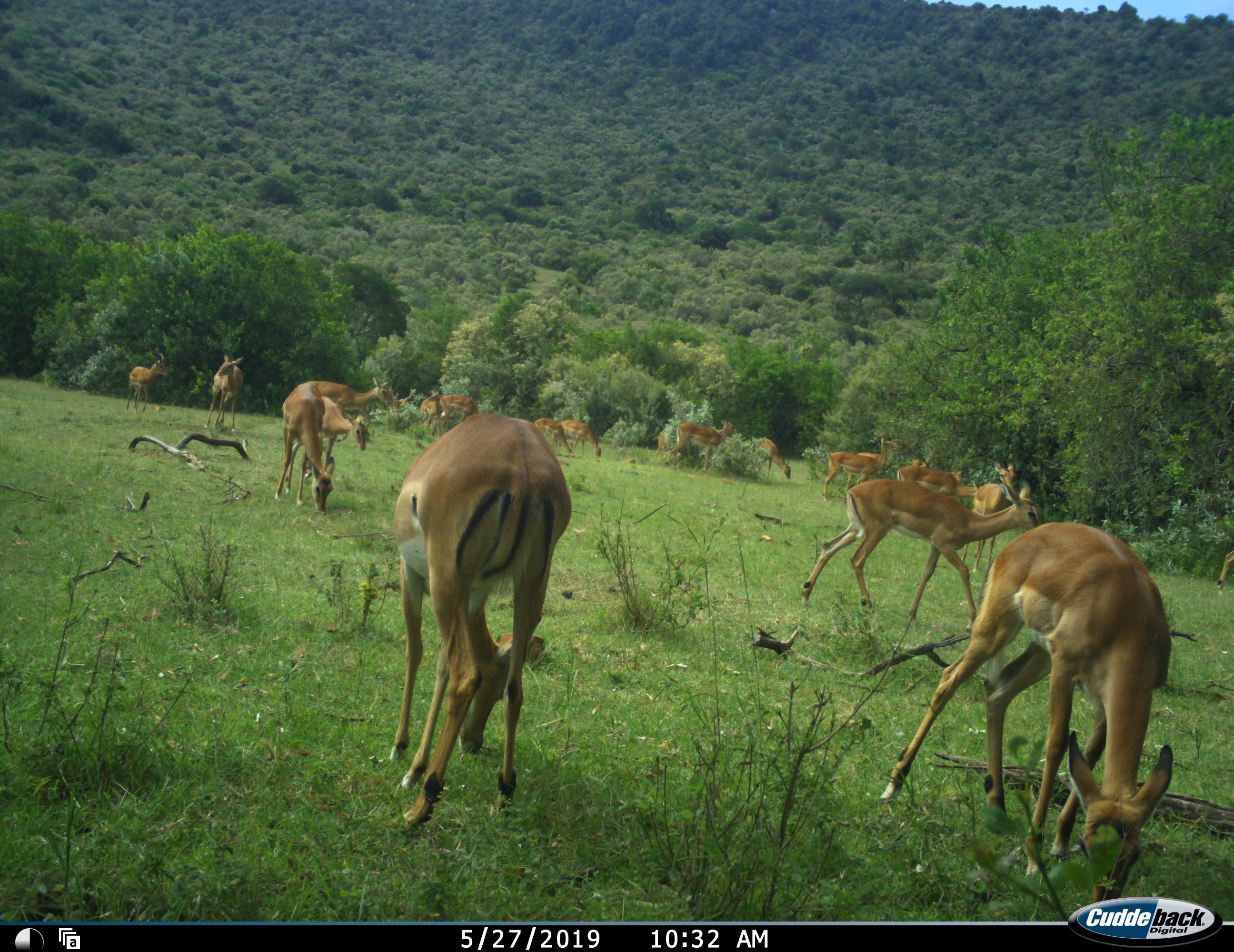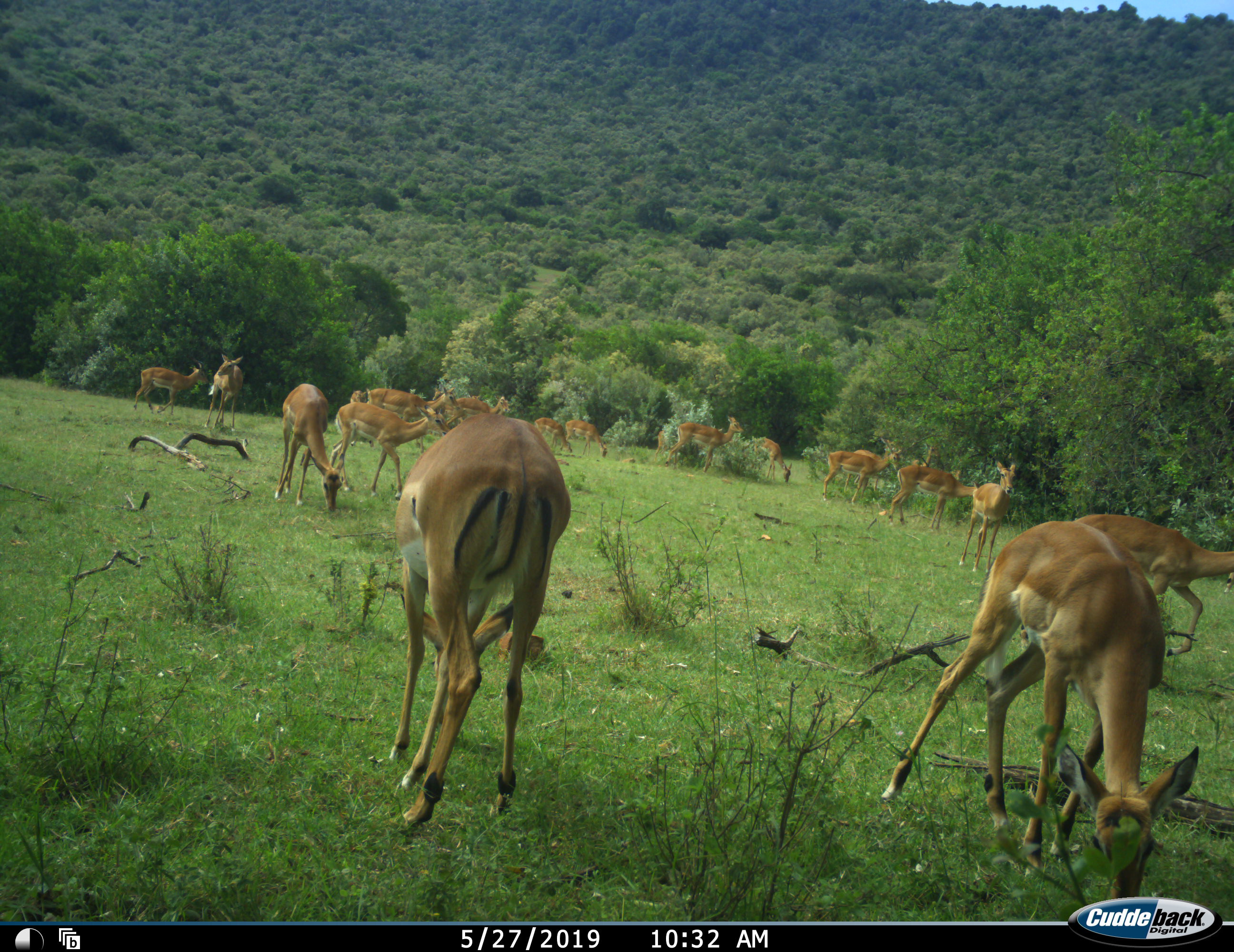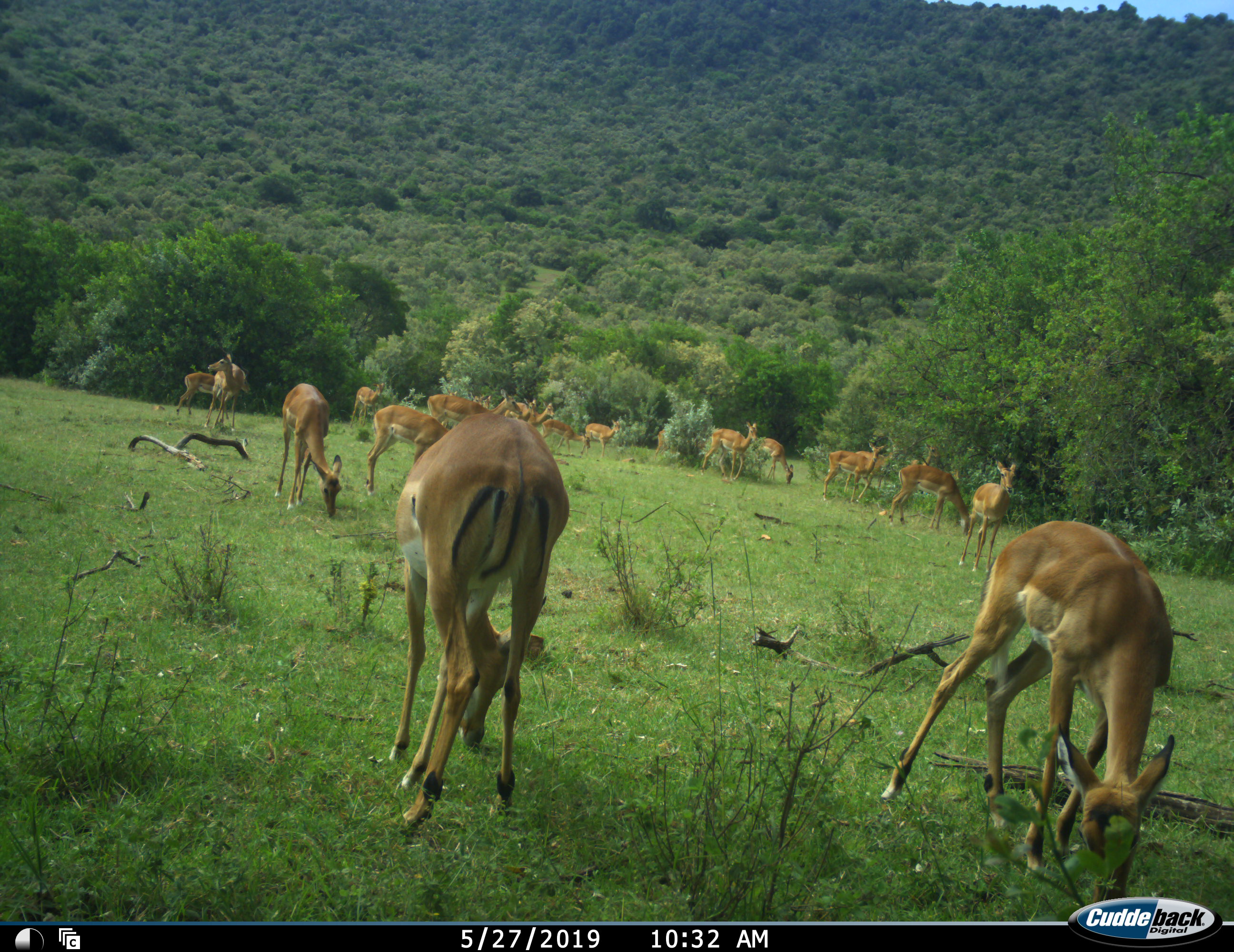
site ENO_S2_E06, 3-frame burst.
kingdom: Animalia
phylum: Chordata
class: Mammalia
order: Artiodactyla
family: Bovidae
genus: Aepyceros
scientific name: Aepyceros melampus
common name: impala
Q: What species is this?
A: Impala (Aepyceros melampus).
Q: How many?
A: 11-50.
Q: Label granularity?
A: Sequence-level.